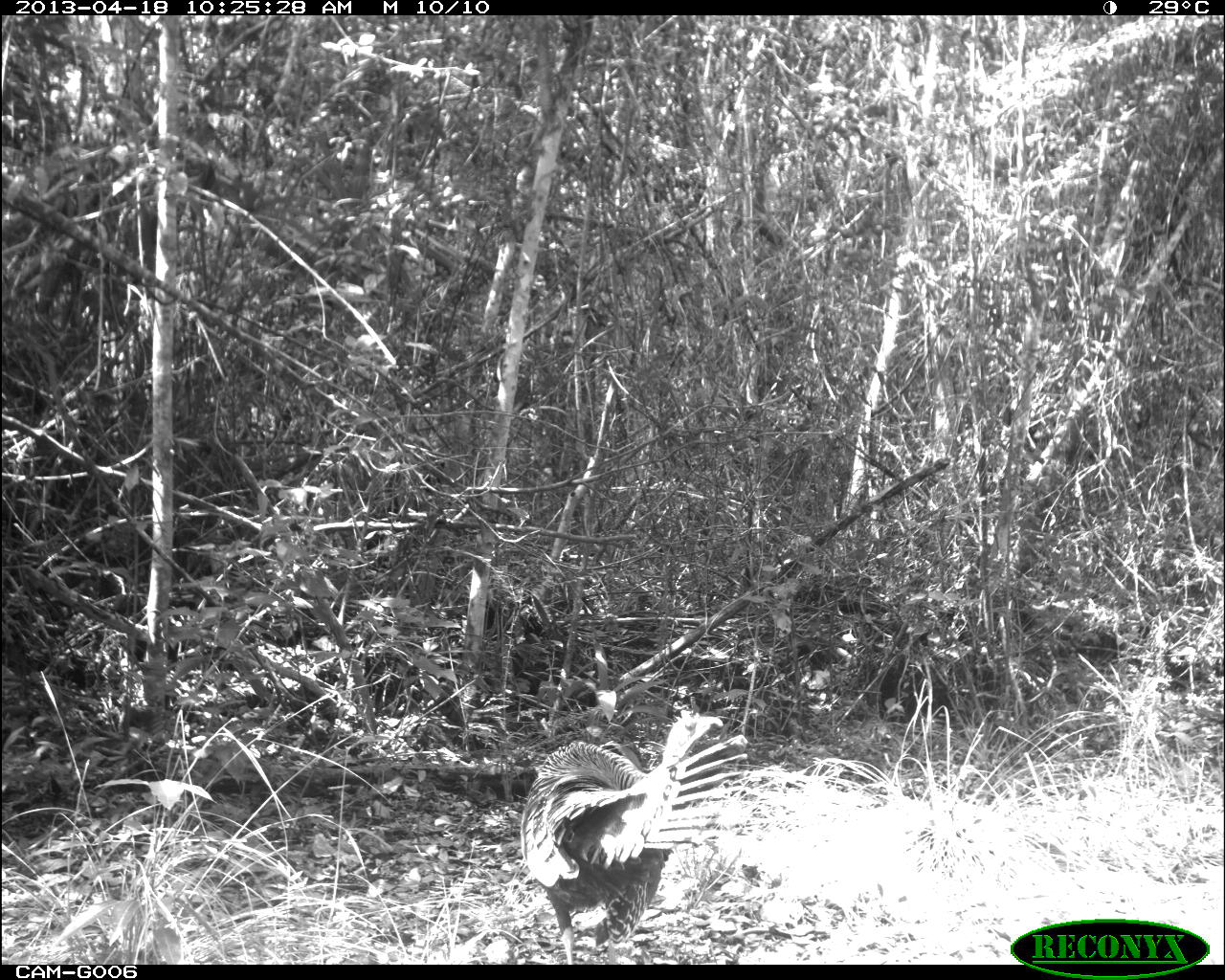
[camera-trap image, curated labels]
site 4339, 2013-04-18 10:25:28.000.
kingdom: Animalia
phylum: Chordata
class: Aves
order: Galliformes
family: Phasianidae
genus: Meleagris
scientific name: Meleagris ocellata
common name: ocellated turkey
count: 2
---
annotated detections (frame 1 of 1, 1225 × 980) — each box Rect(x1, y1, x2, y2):
meleagris ocellata: Rect(519, 709, 747, 963)